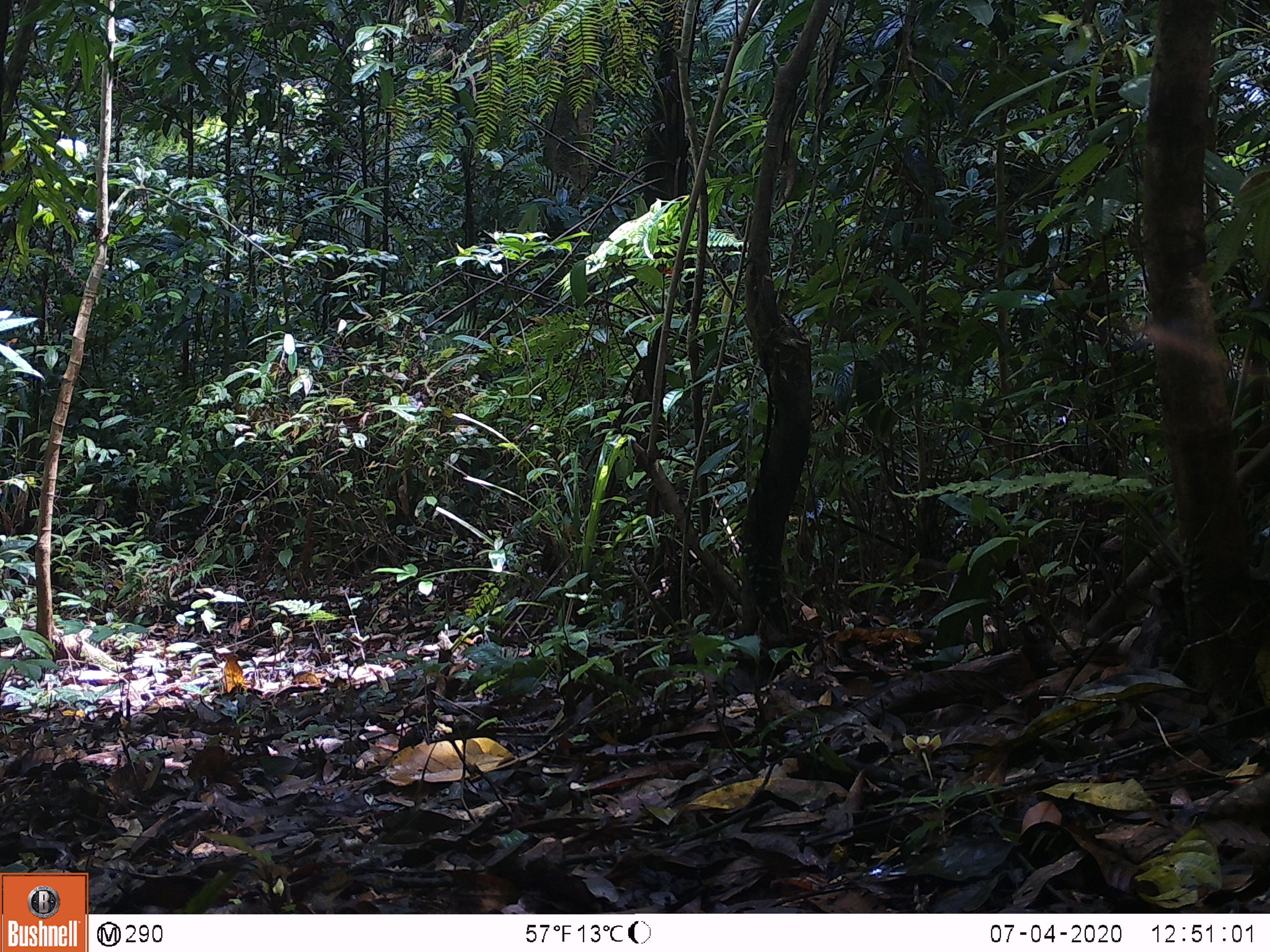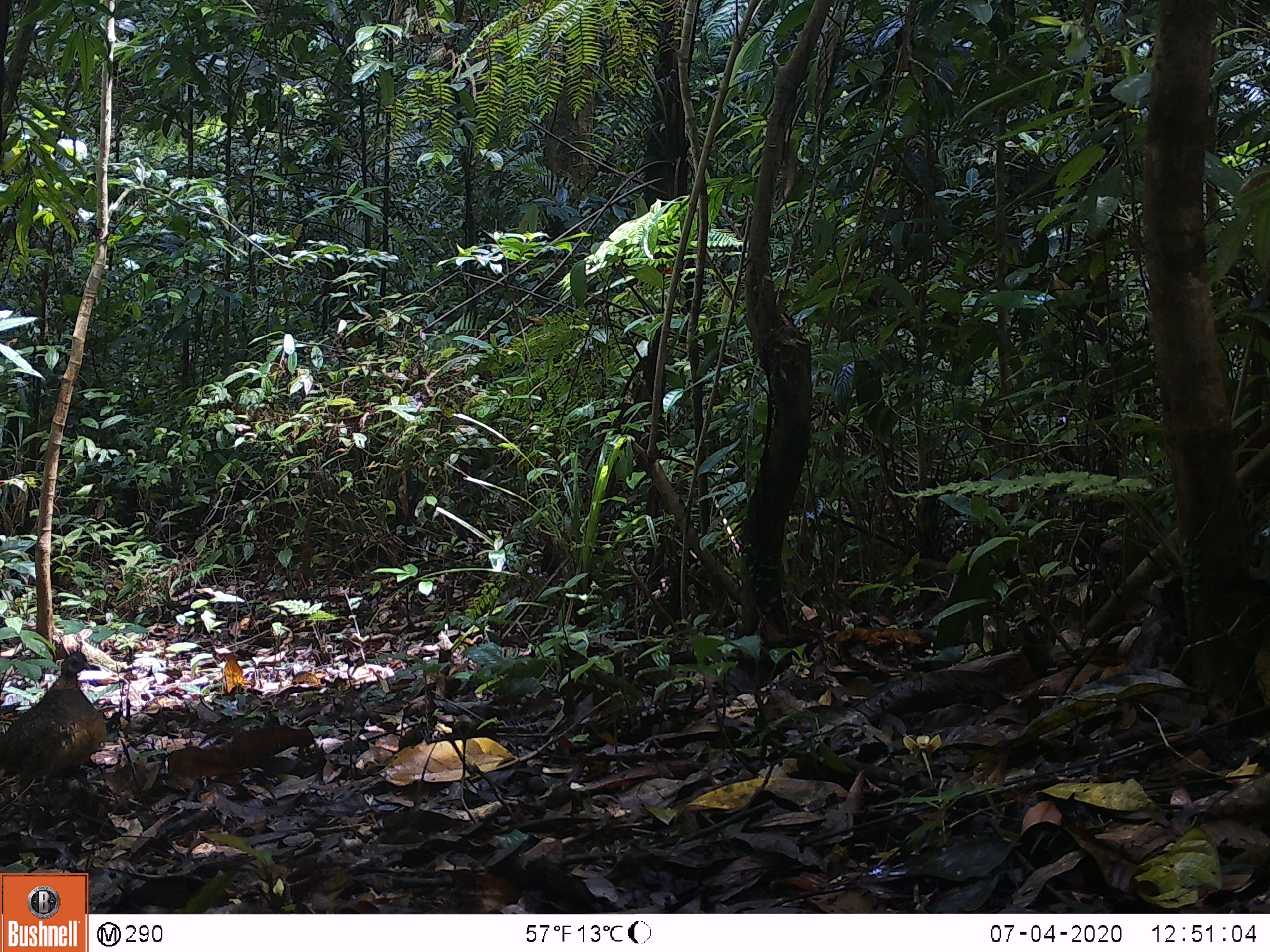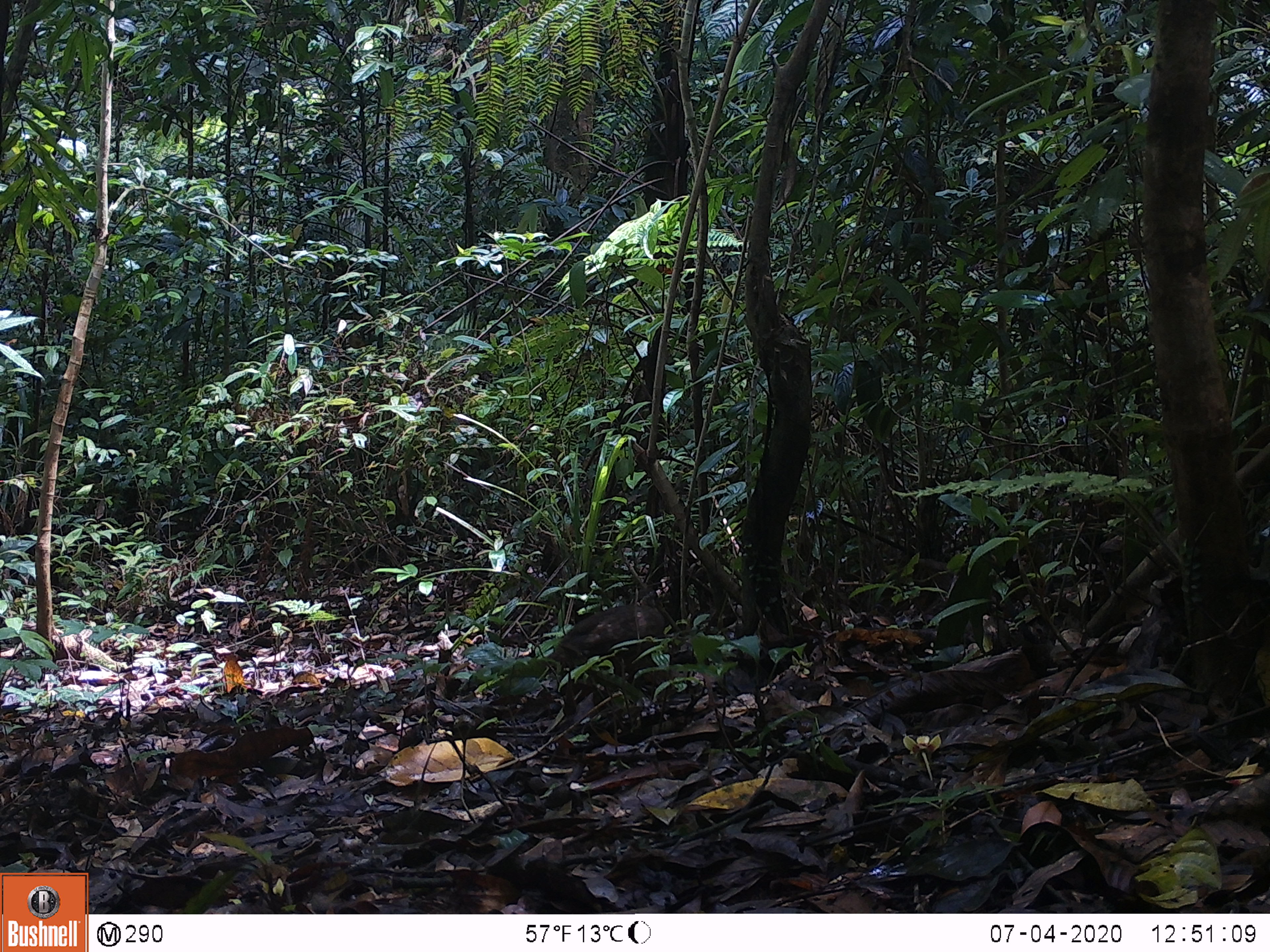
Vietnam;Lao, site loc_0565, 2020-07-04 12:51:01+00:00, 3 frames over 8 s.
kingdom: Animalia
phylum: Chordata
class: Aves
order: Galliformes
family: Phasianidae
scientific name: Phasianidae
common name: partridge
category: unidentified partridge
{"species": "unidentified partridge (partridge) (Phasianidae)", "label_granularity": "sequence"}